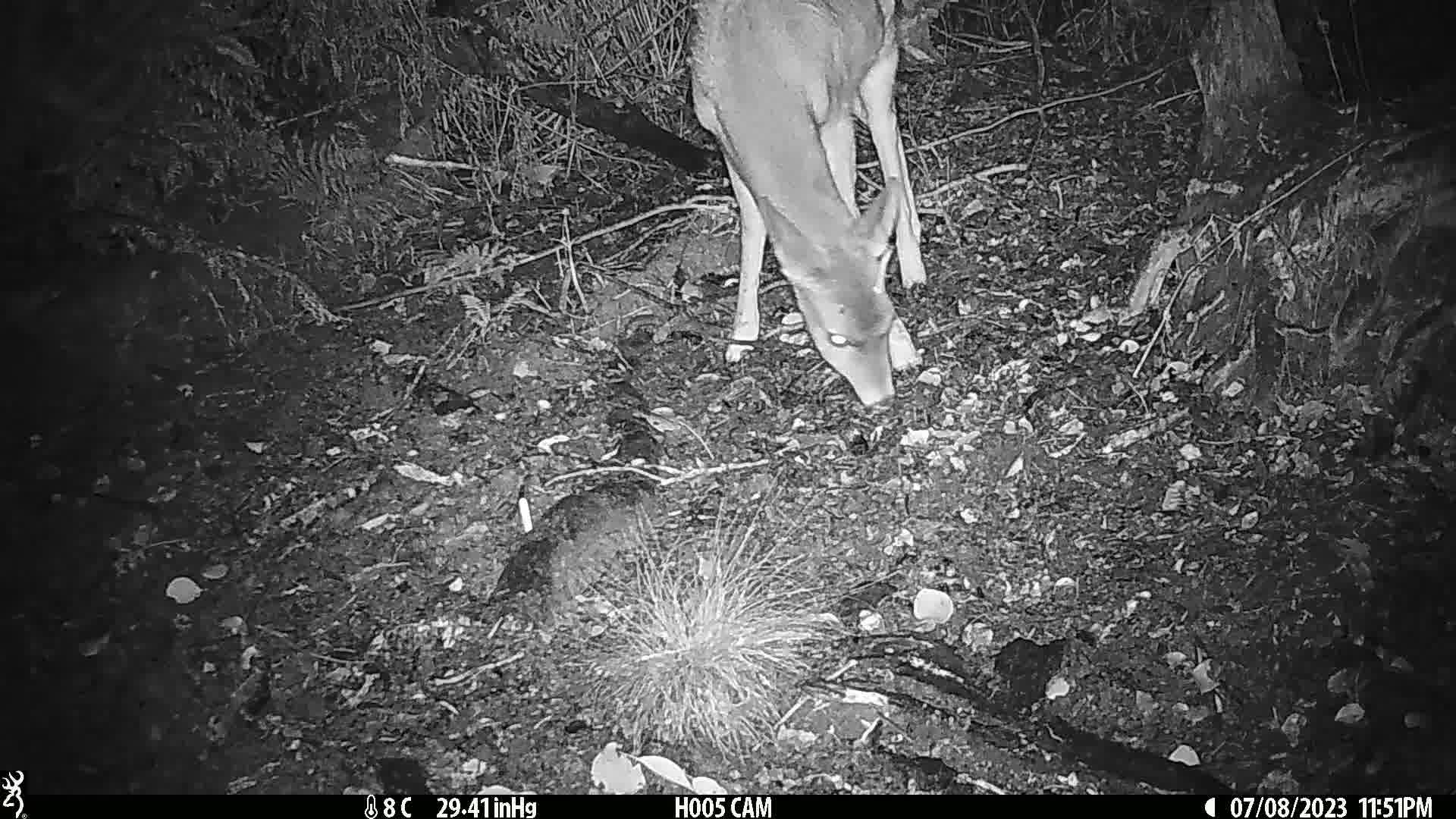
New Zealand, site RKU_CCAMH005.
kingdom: Animalia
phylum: Chordata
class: Mammalia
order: Artiodactyla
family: Cervidae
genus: Odocoileus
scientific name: Odocoileus virginianus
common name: white-tailed deer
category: white tailed deer